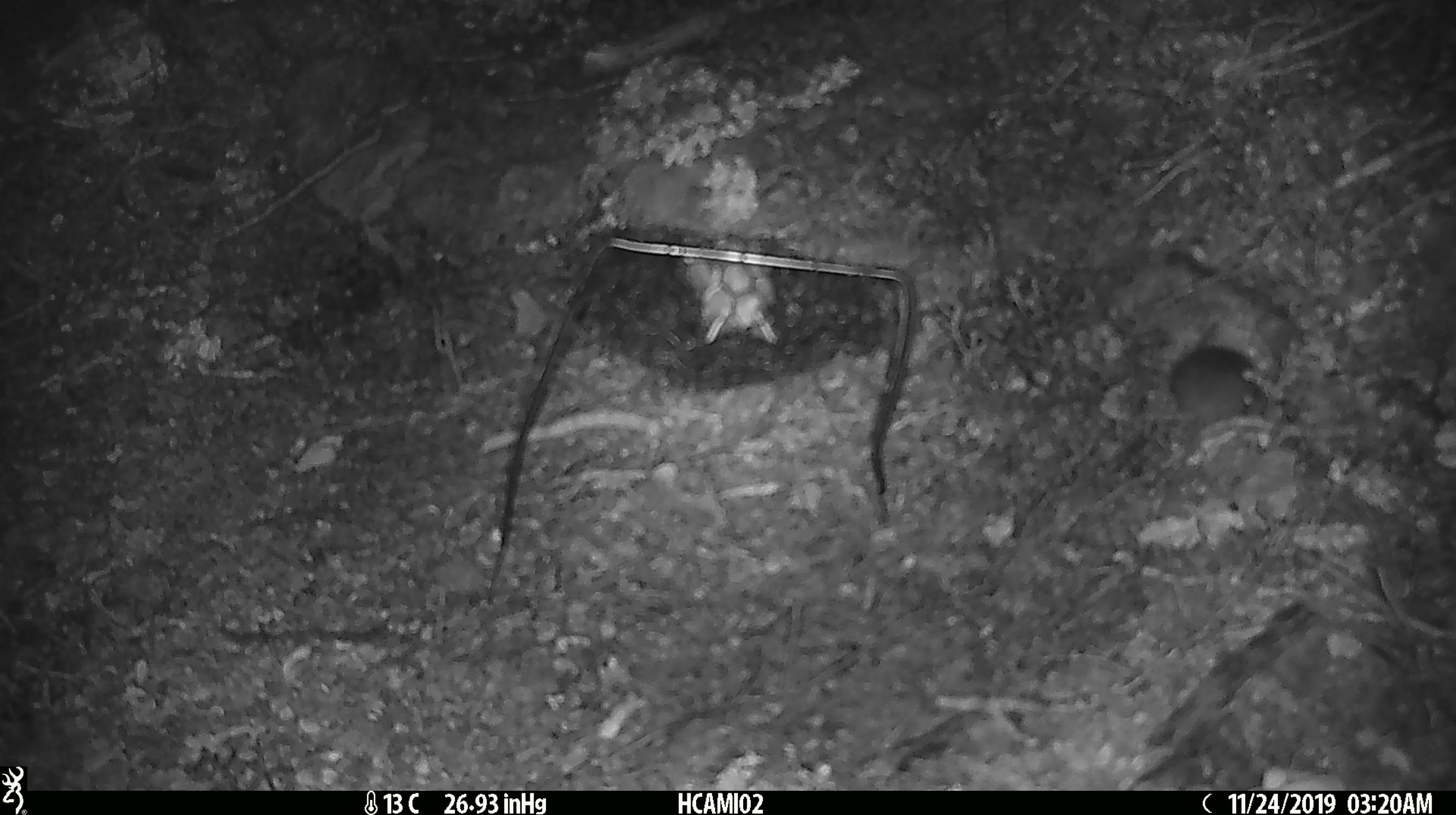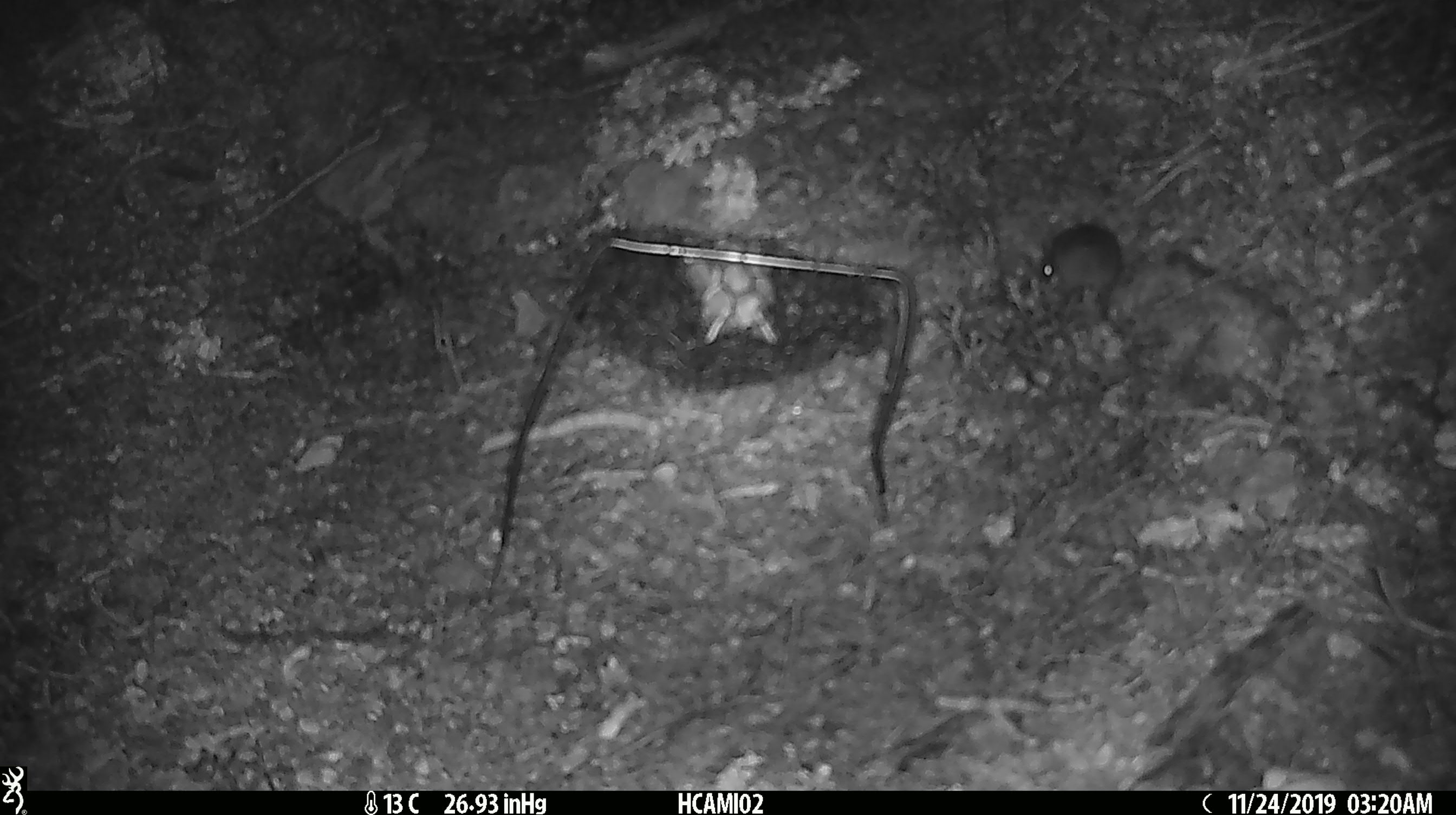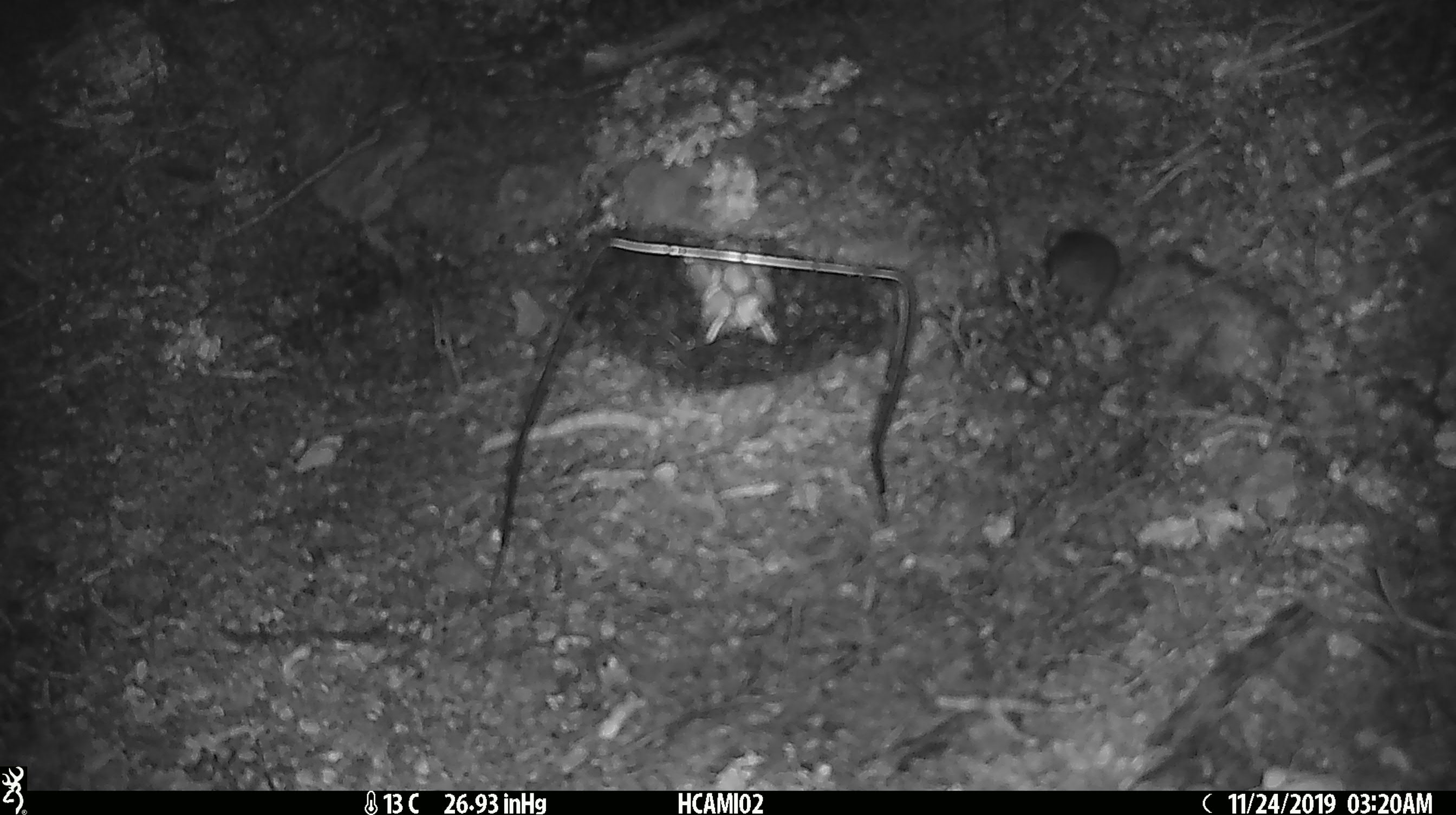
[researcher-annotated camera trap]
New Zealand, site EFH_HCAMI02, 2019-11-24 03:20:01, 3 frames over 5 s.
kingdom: Animalia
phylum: Chordata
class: Mammalia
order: Rodentia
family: Muridae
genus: Mus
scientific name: Mus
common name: mouse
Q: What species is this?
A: Mouse (Mus).